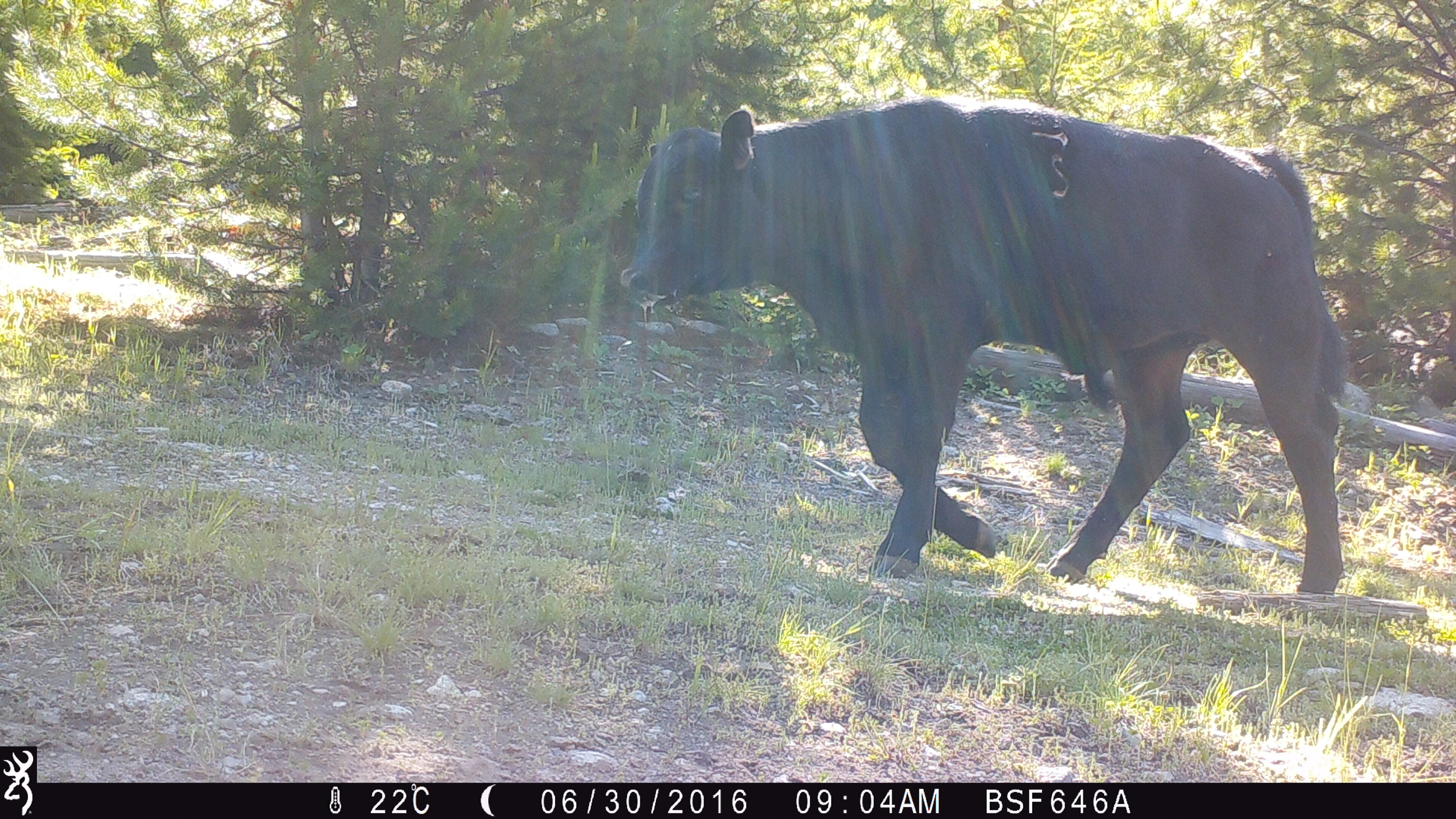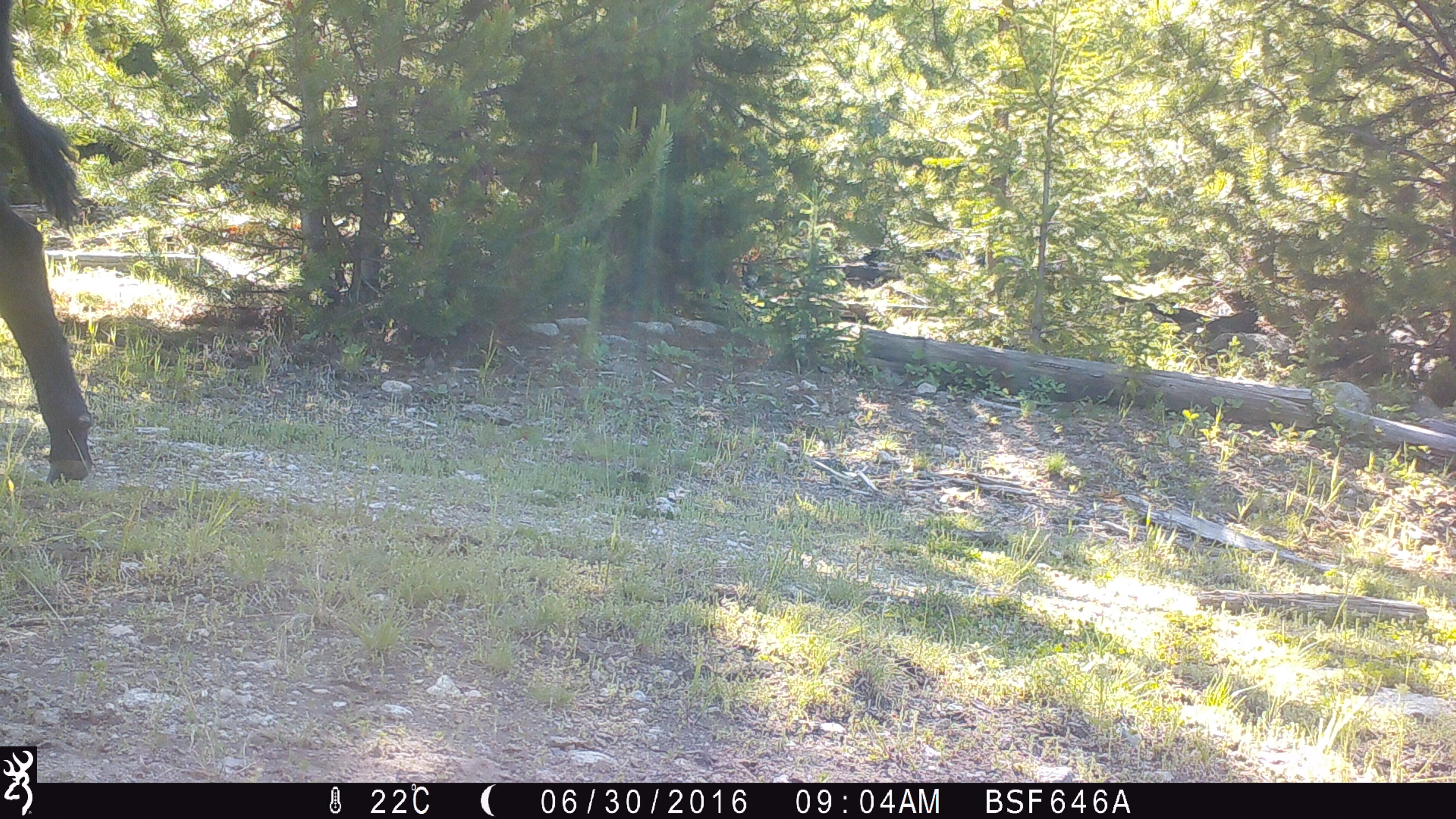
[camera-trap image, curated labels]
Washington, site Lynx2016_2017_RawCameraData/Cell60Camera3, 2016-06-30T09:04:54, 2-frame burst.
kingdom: Animalia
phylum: Chordata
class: Mammalia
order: Artiodactyla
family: Bovidae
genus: Bos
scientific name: Bos taurus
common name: domestic cattle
Domestic cattle (Bos taurus). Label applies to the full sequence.